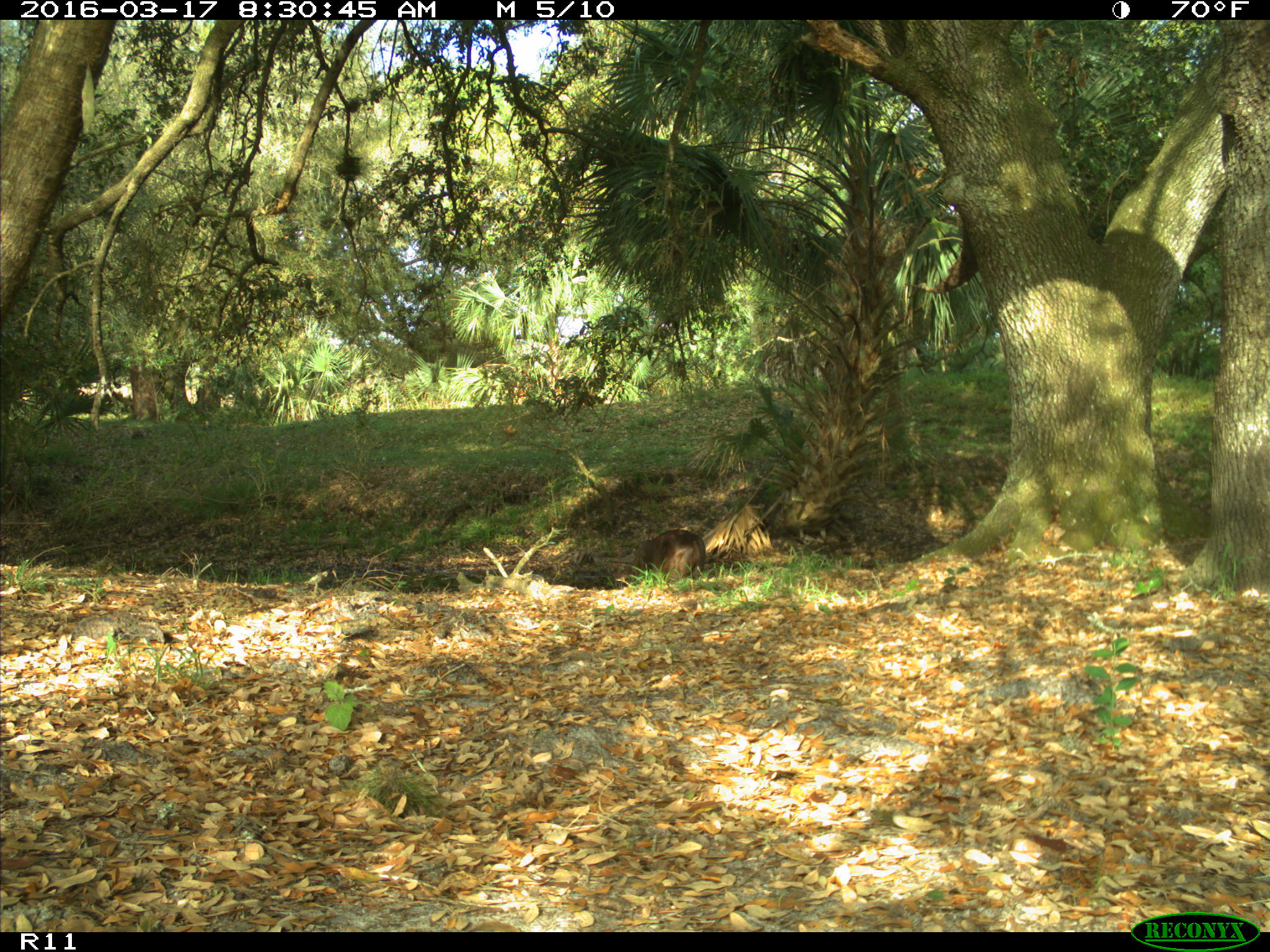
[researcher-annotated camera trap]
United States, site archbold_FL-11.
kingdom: Animalia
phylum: Chordata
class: Mammalia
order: Artiodactyla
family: Bovidae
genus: Bos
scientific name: Bos taurus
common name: domestic cow